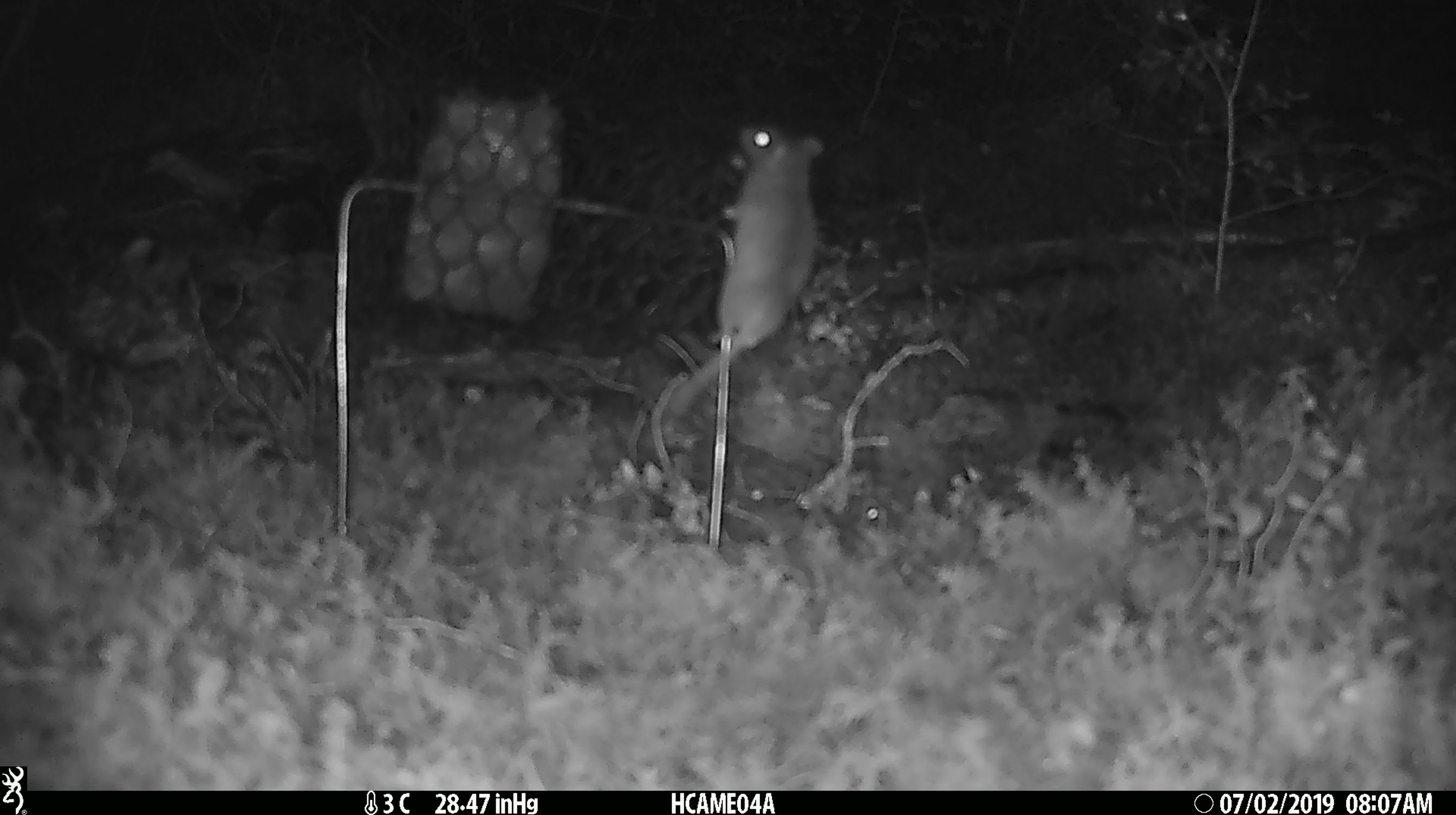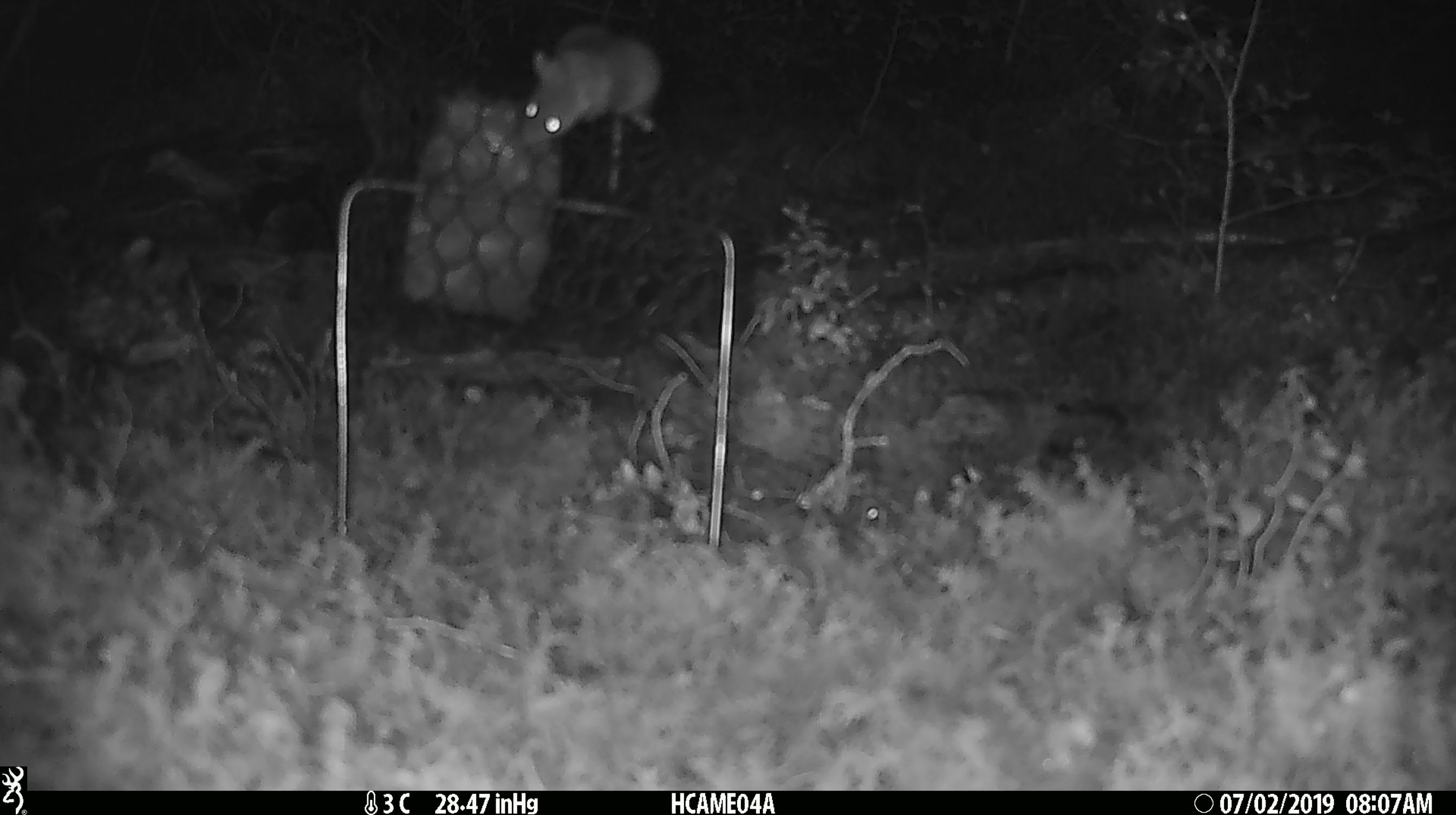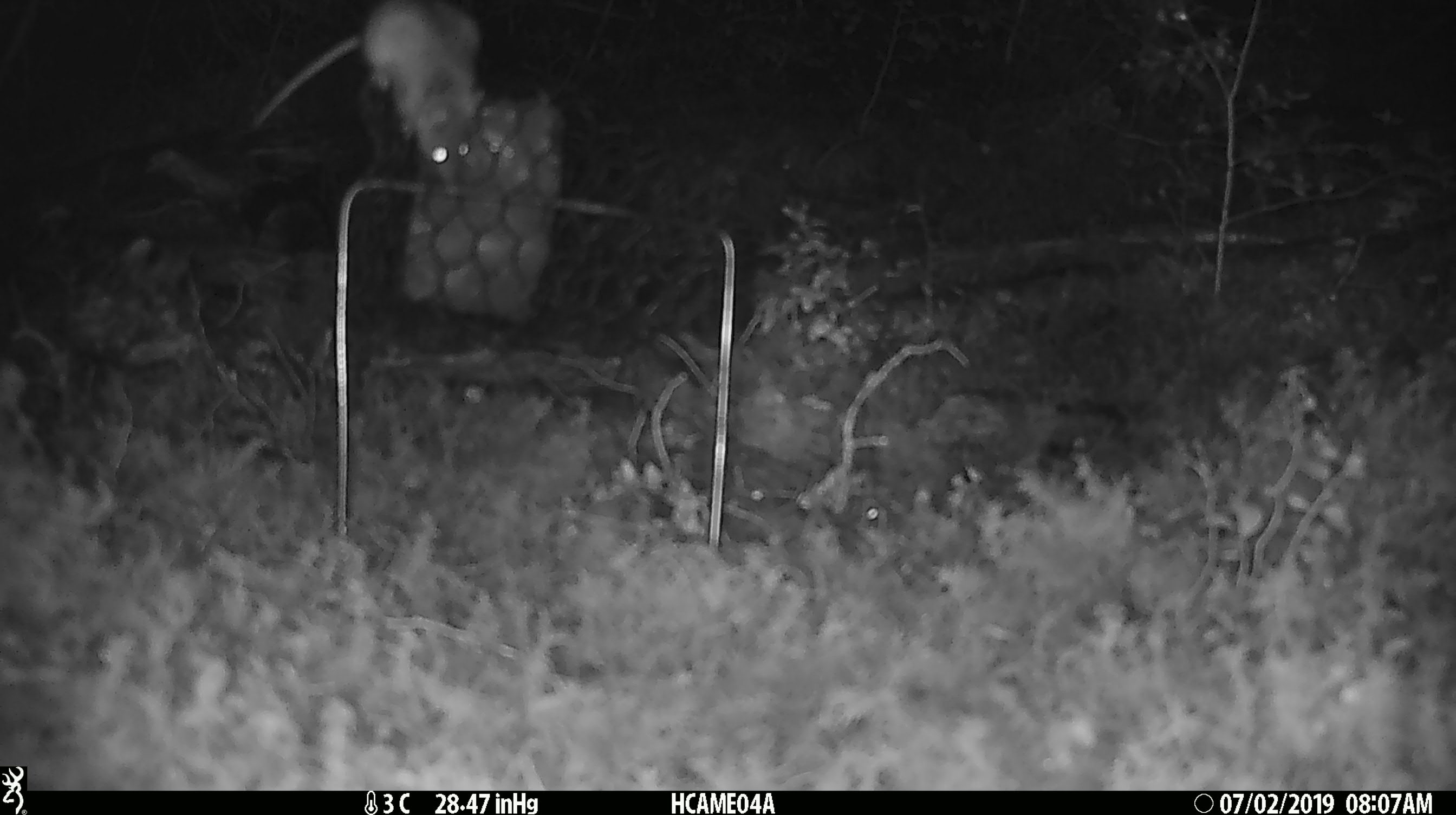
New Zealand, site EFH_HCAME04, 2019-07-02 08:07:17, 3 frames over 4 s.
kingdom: Animalia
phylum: Chordata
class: Mammalia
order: Rodentia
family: Muridae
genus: Mus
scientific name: Mus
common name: mouse